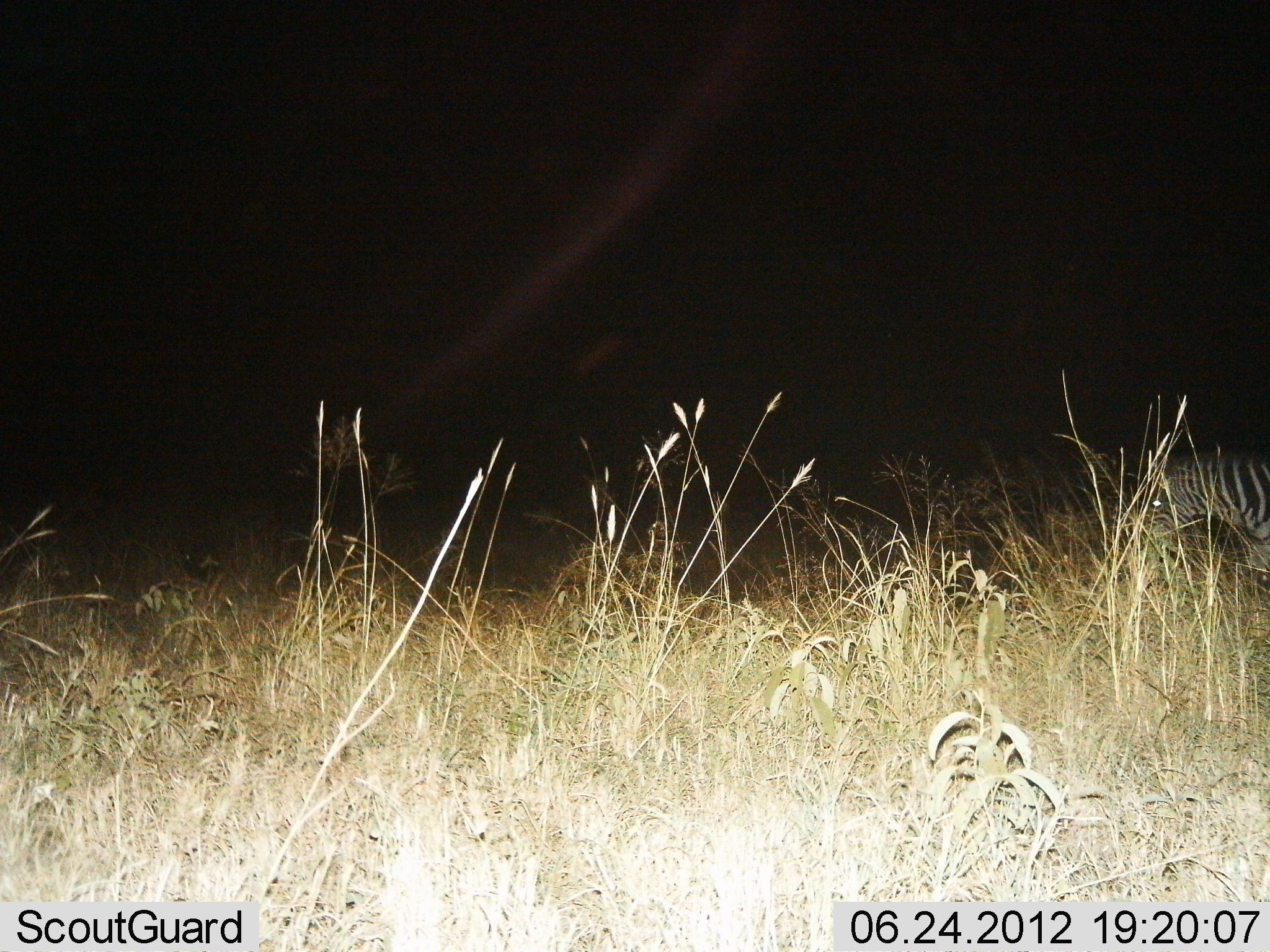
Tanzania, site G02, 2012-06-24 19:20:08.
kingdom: Animalia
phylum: Chordata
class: Mammalia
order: Perissodactyla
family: Equidae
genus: Equus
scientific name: Equus quagga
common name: plains zebra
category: zebra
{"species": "zebra (plains zebra) (Equus quagga)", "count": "1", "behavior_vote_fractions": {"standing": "50%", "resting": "10%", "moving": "40%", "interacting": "0%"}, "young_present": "0%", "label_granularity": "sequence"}